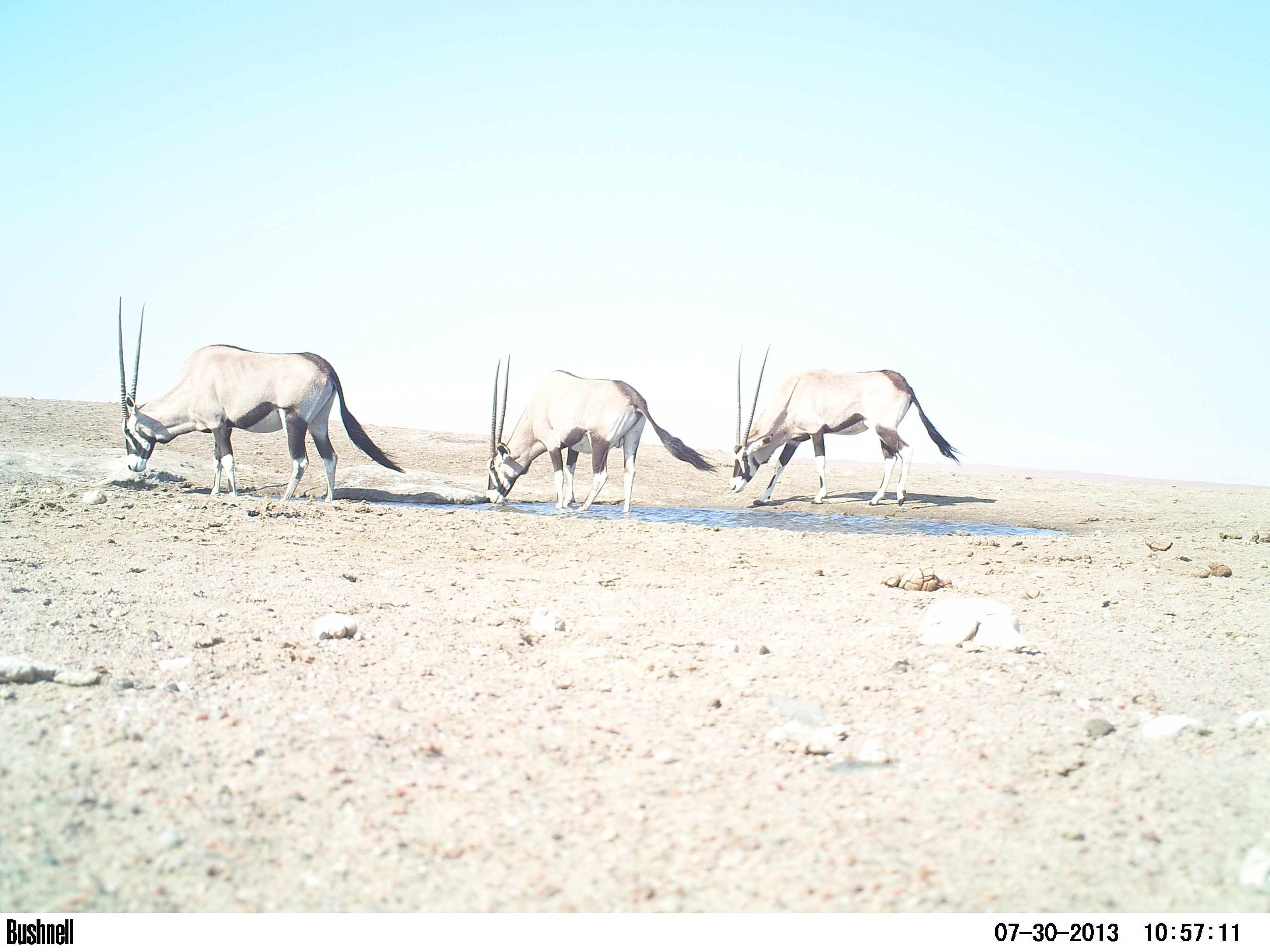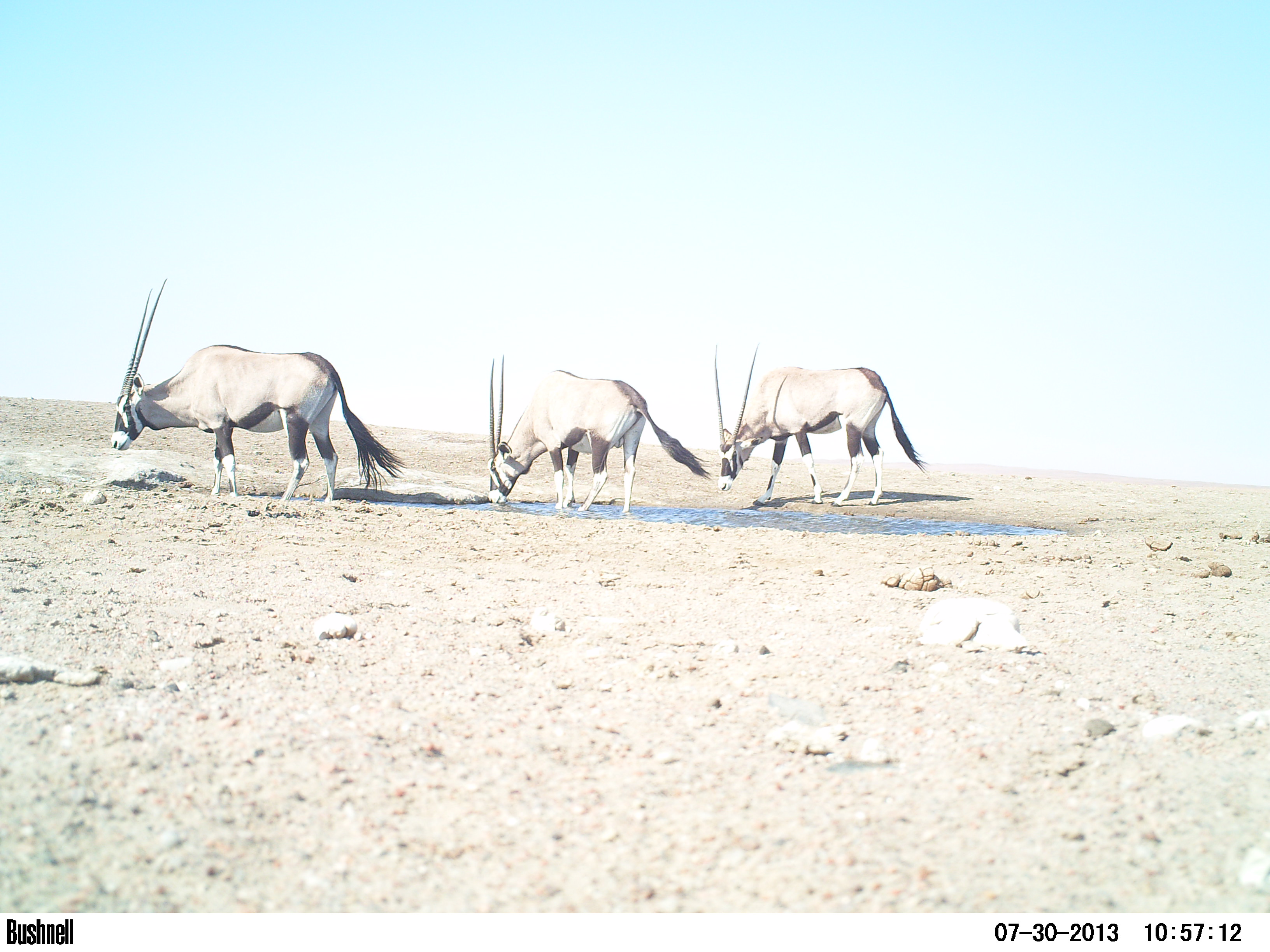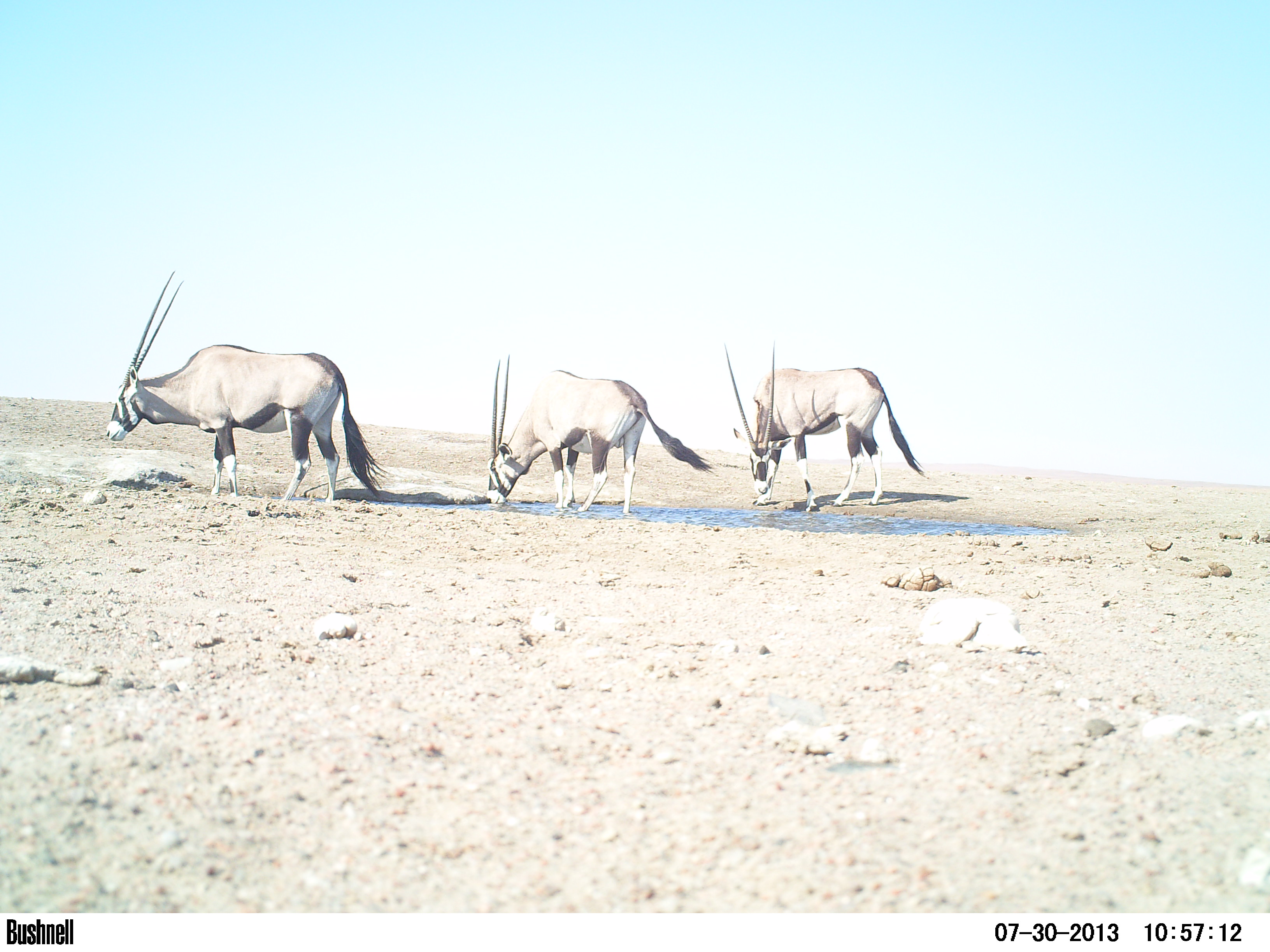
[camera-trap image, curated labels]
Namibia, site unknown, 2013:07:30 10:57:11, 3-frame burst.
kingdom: Animalia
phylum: Chordata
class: Mammalia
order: Artiodactyla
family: Bovidae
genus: Oryx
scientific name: Oryx gazella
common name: gemsbok